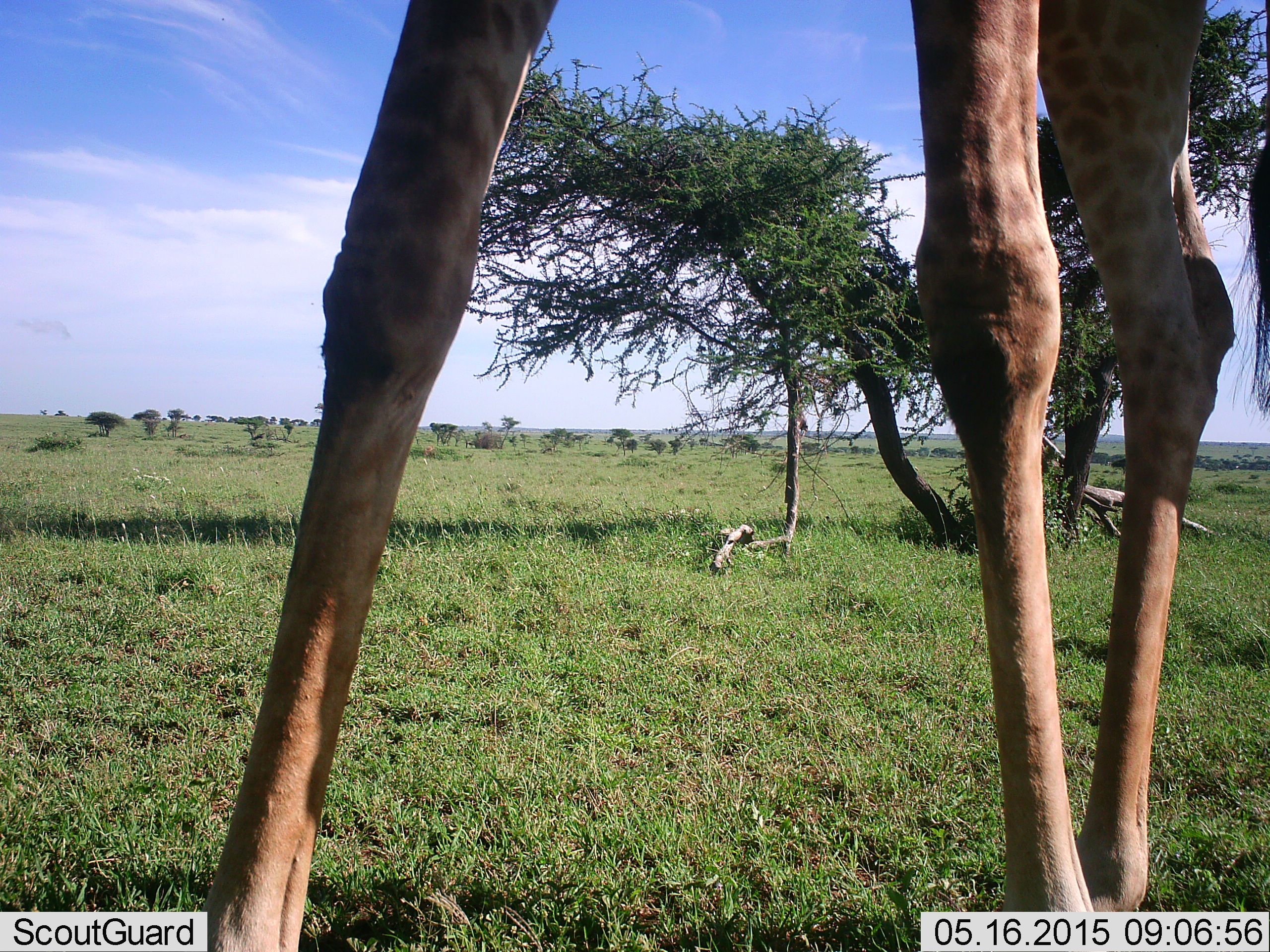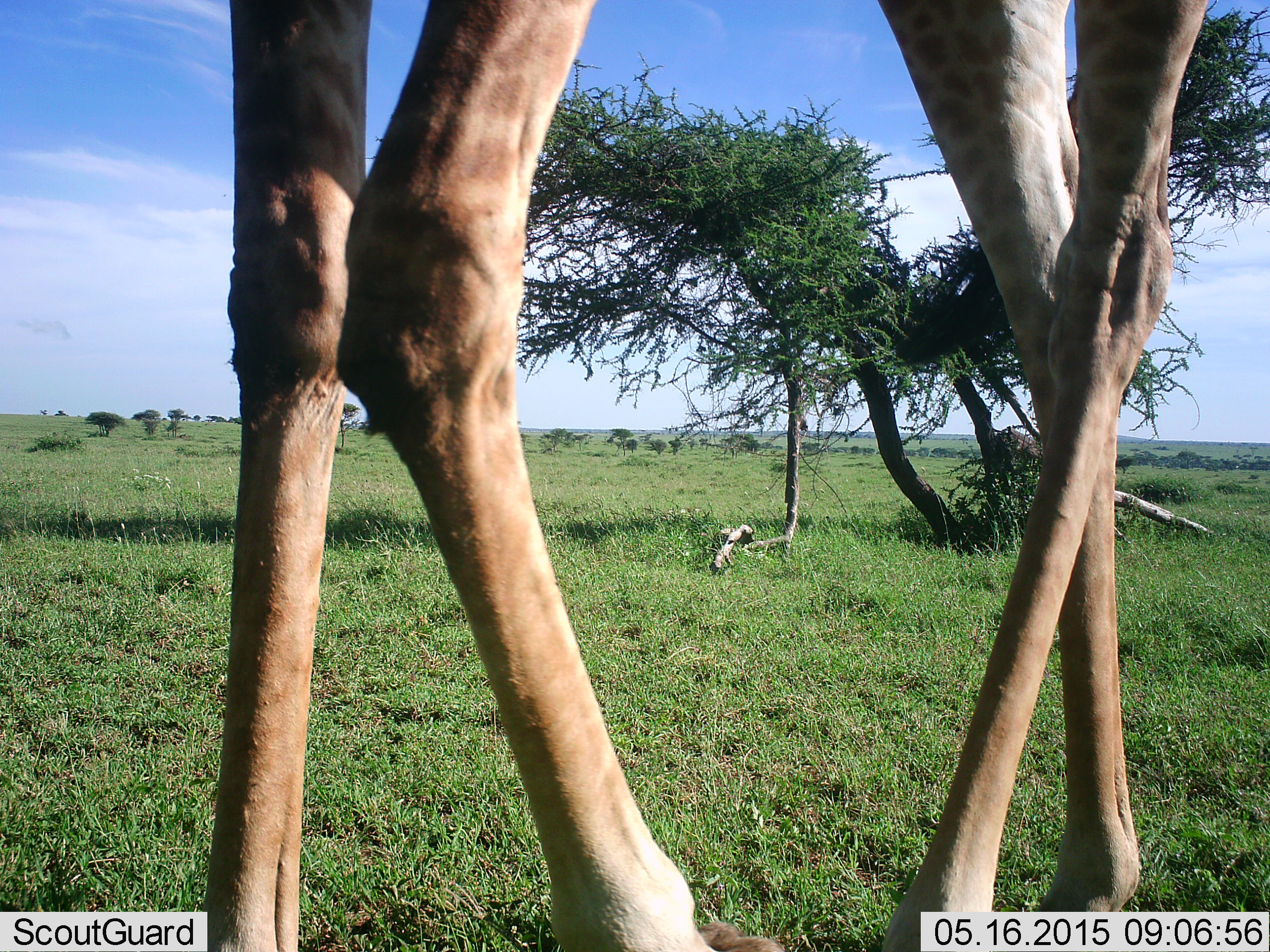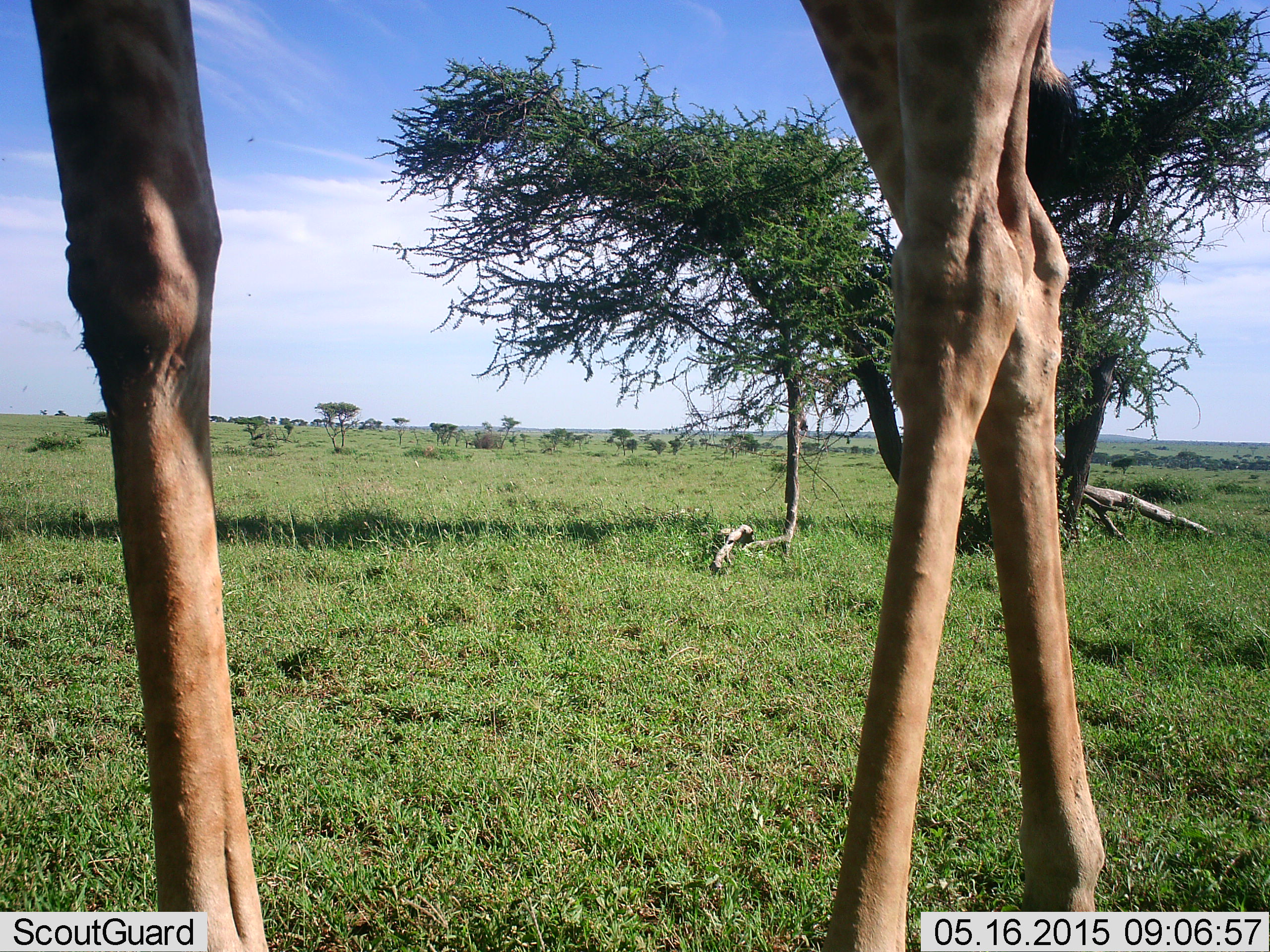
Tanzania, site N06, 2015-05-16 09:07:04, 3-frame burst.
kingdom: Animalia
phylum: Chordata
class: Mammalia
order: Artiodactyla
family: Giraffidae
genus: Giraffa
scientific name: Giraffa camelopardalis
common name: giraffe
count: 1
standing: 50%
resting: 0%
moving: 40%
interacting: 0%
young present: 0%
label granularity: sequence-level